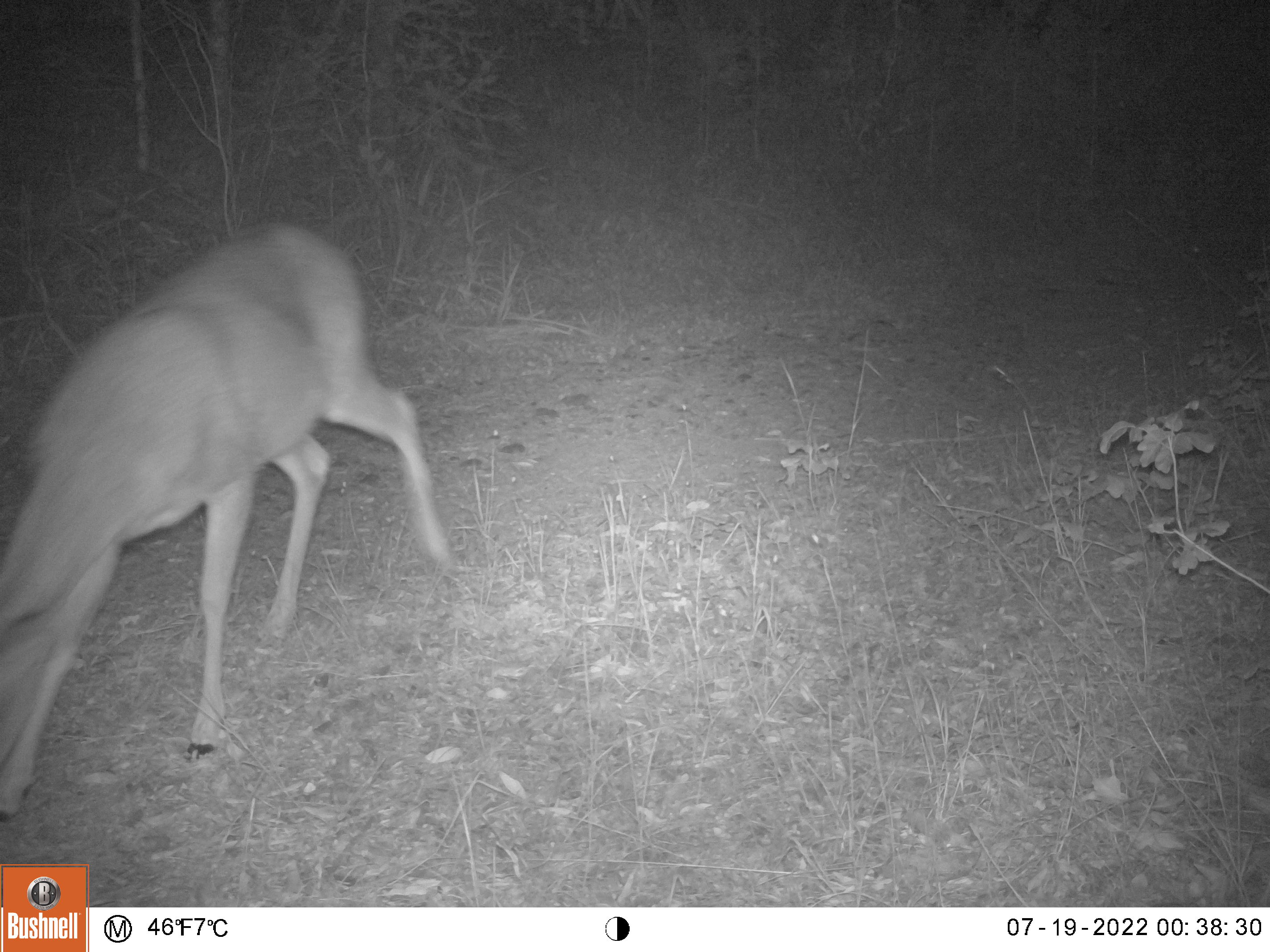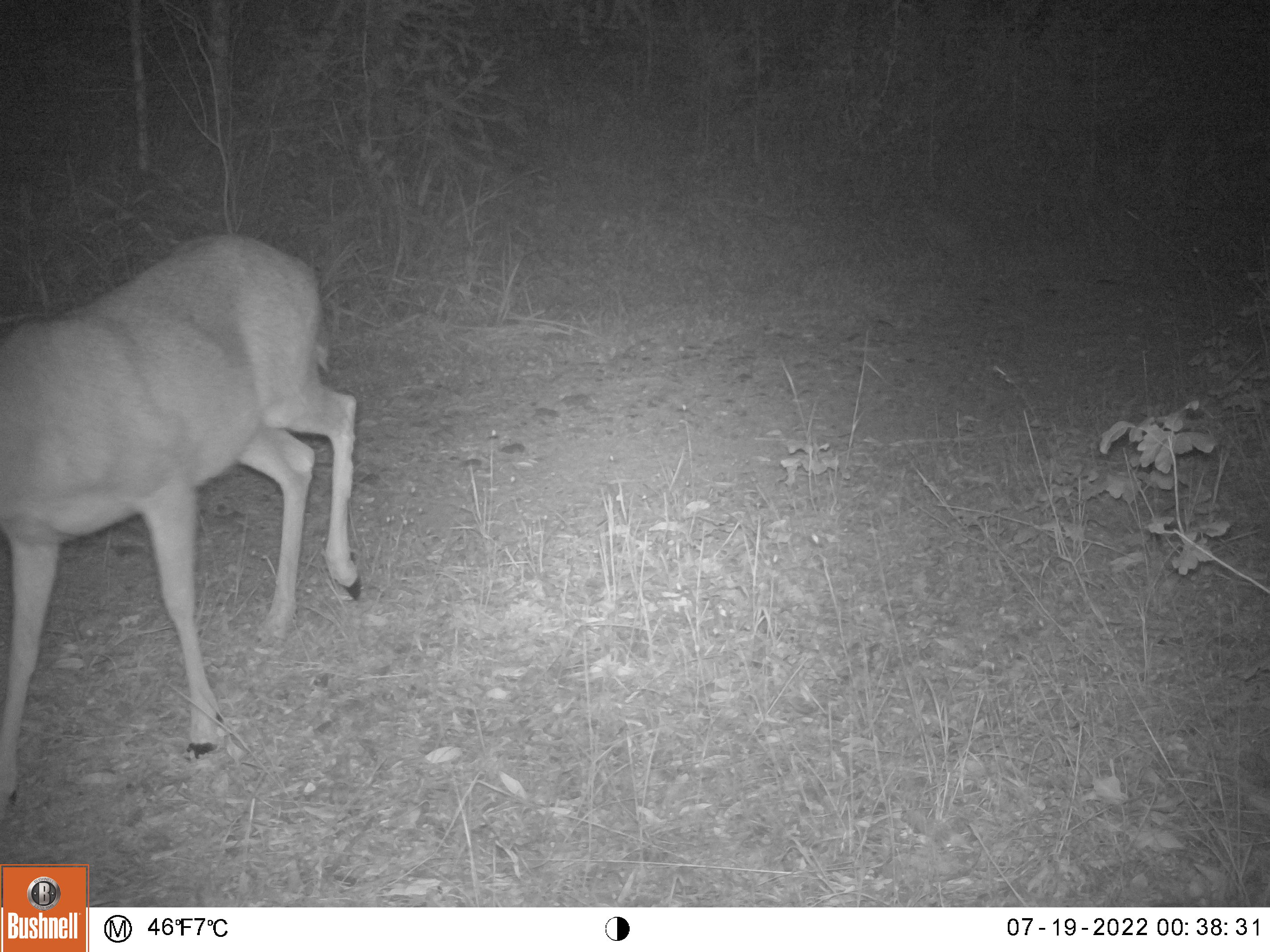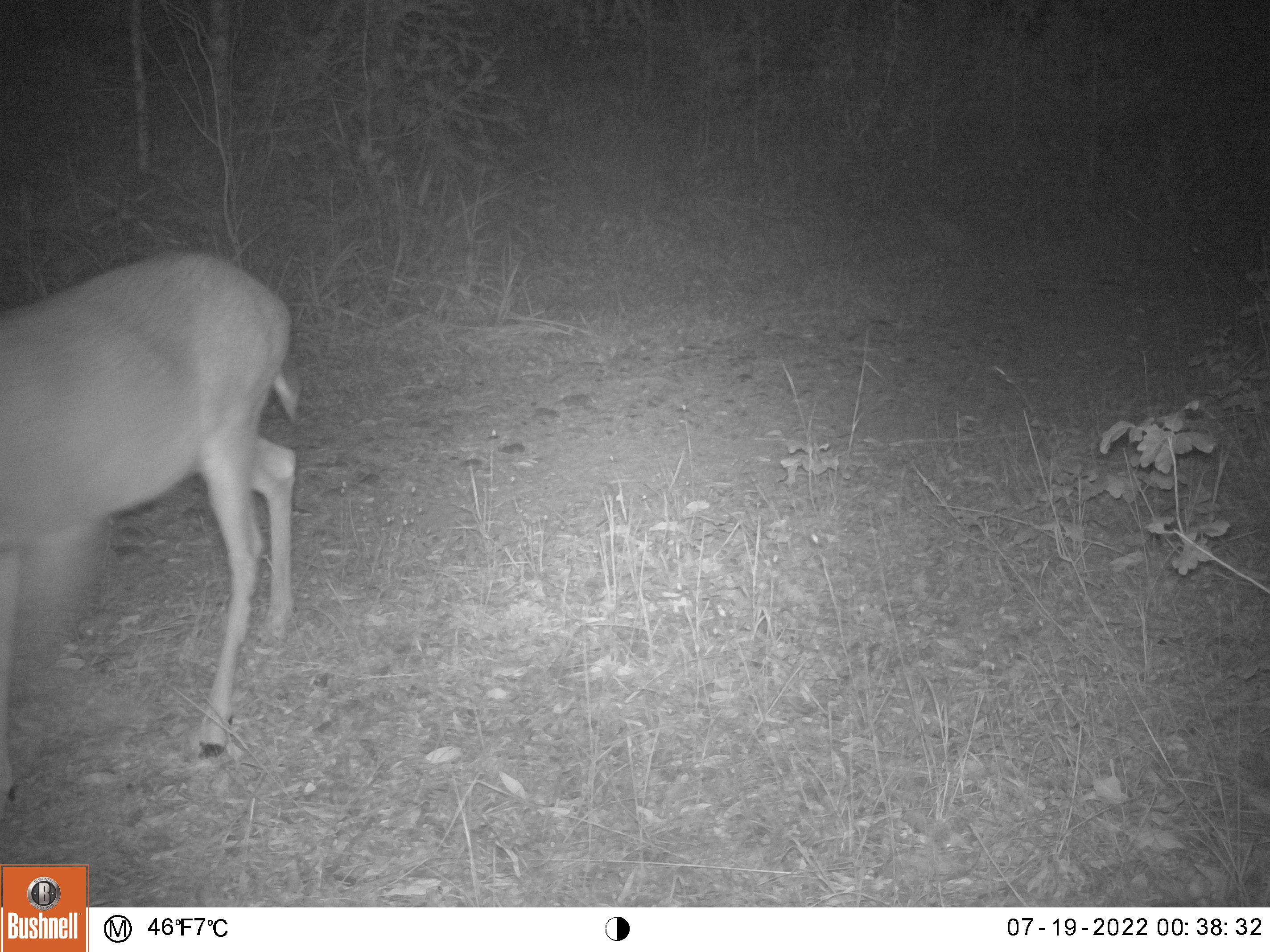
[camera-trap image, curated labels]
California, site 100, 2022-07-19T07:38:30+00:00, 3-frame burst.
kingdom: Animalia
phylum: Chordata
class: Mammalia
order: Artiodactyla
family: Cervidae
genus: Odocoileus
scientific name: Odocoileus hemionus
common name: mule deer